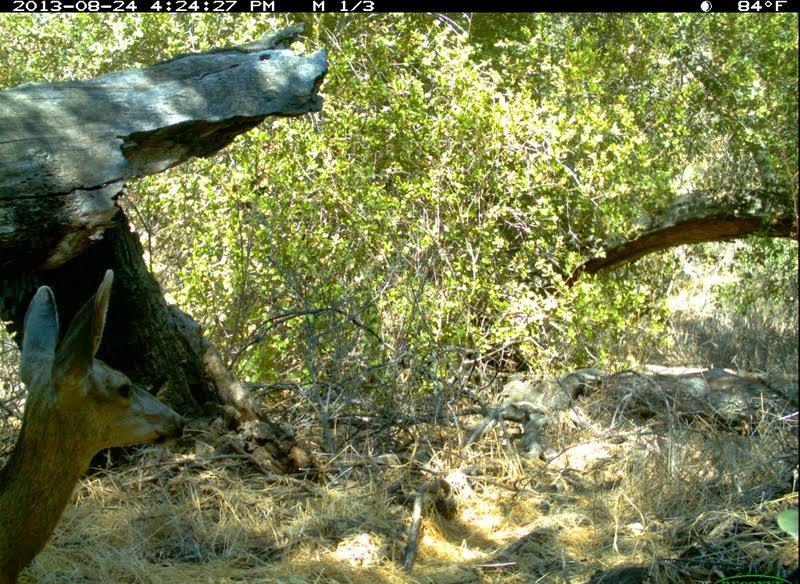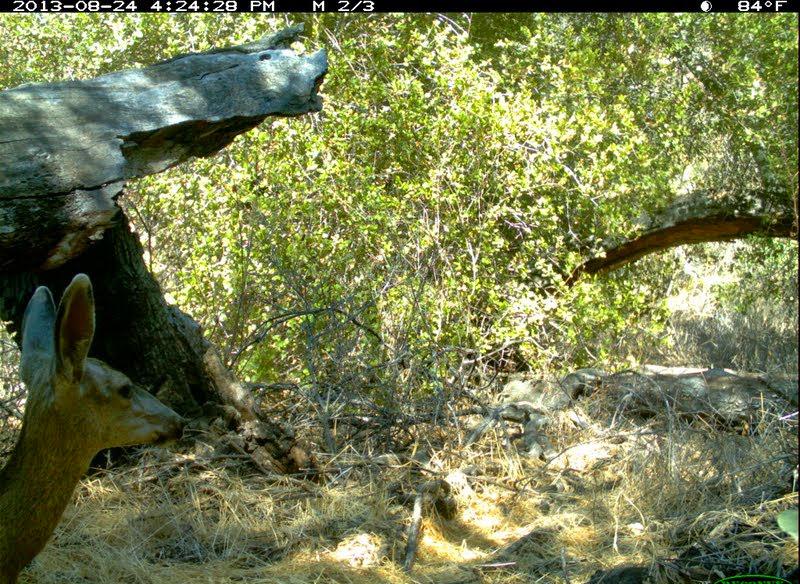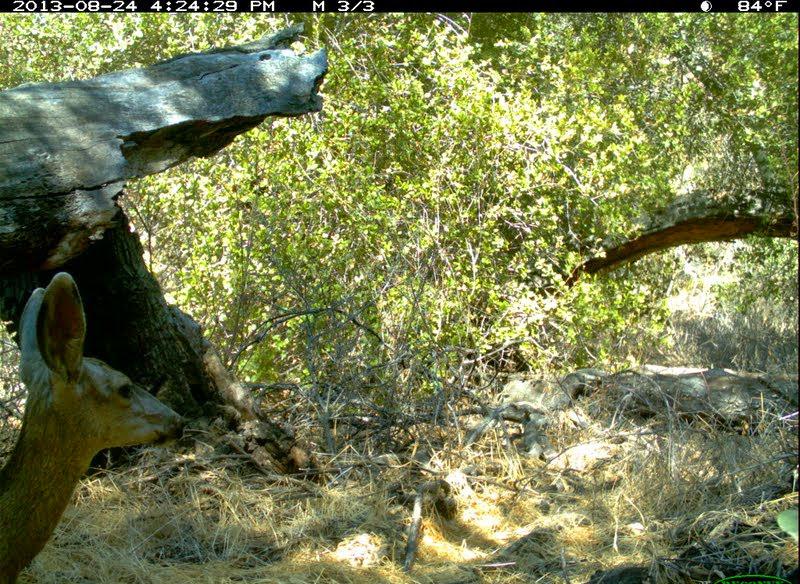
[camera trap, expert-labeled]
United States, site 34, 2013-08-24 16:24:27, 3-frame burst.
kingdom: Animalia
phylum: Chordata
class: Mammalia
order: Artiodactyla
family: Cervidae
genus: Odocoileus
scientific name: Odocoileus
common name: deer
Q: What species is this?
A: Deer (Odocoileus).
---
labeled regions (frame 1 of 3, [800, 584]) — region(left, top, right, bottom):
deer: region(1, 269, 188, 584)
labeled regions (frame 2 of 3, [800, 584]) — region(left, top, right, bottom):
deer: region(1, 272, 190, 584)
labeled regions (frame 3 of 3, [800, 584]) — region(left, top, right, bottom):
deer: region(1, 271, 190, 584)